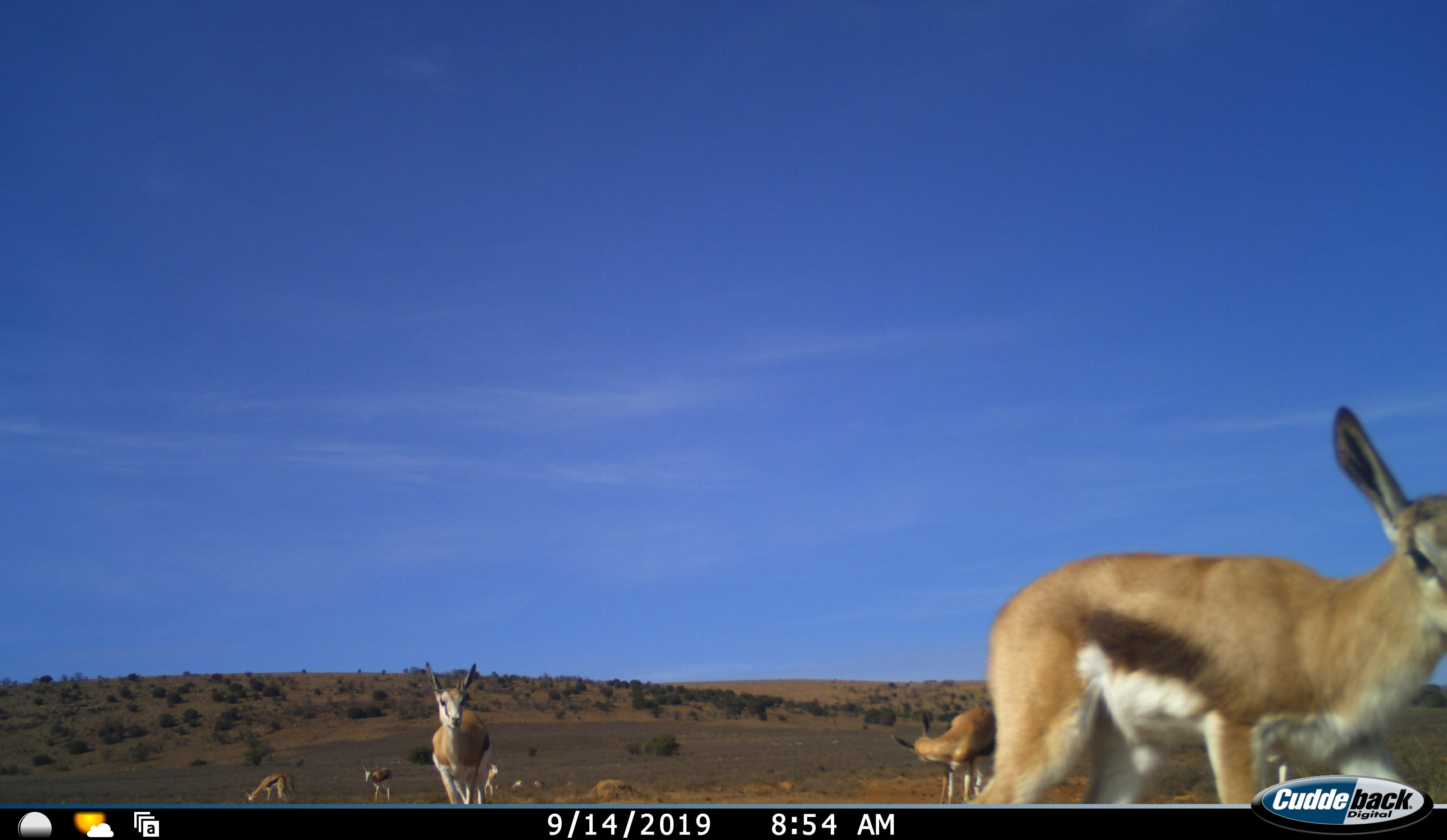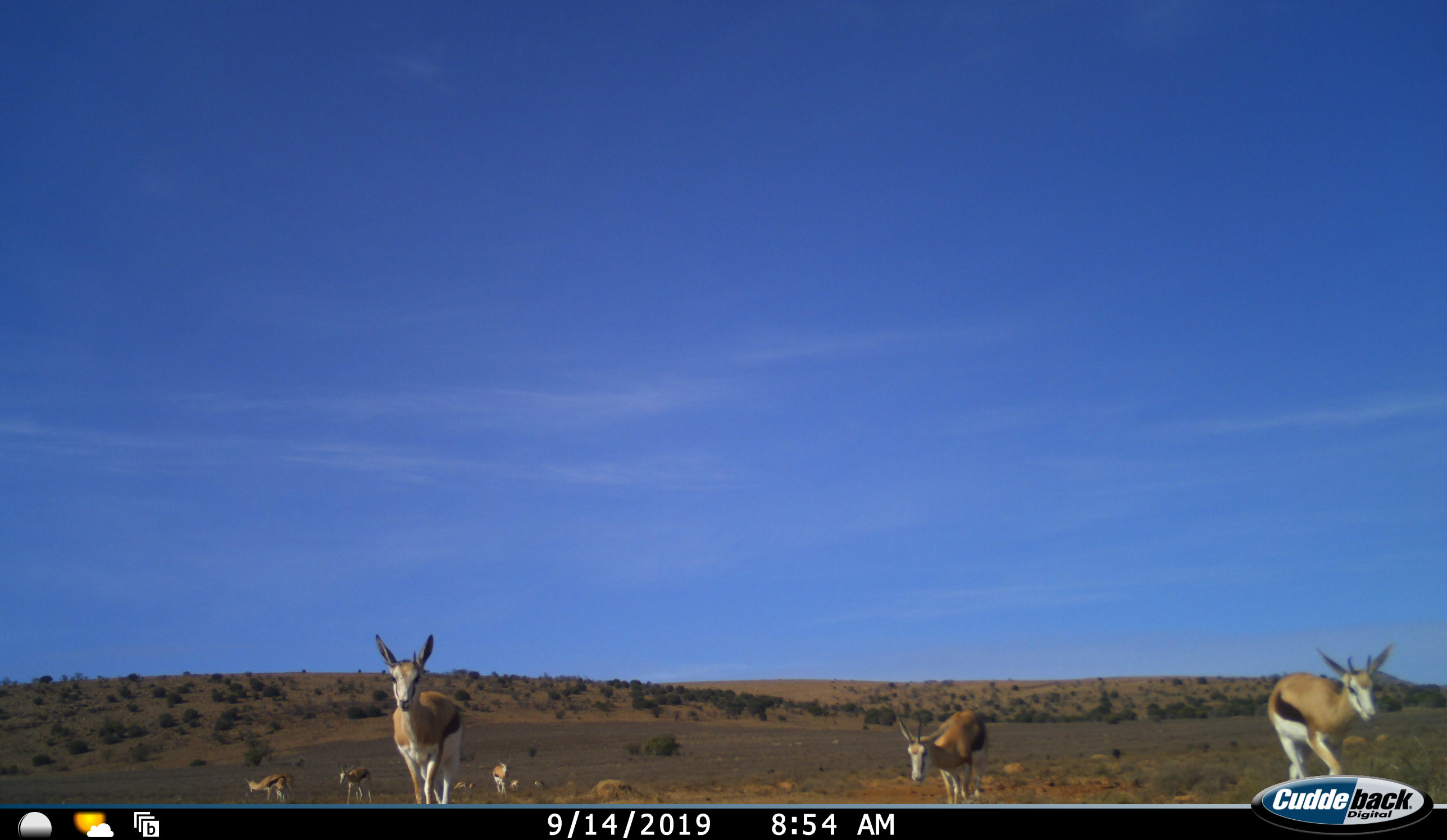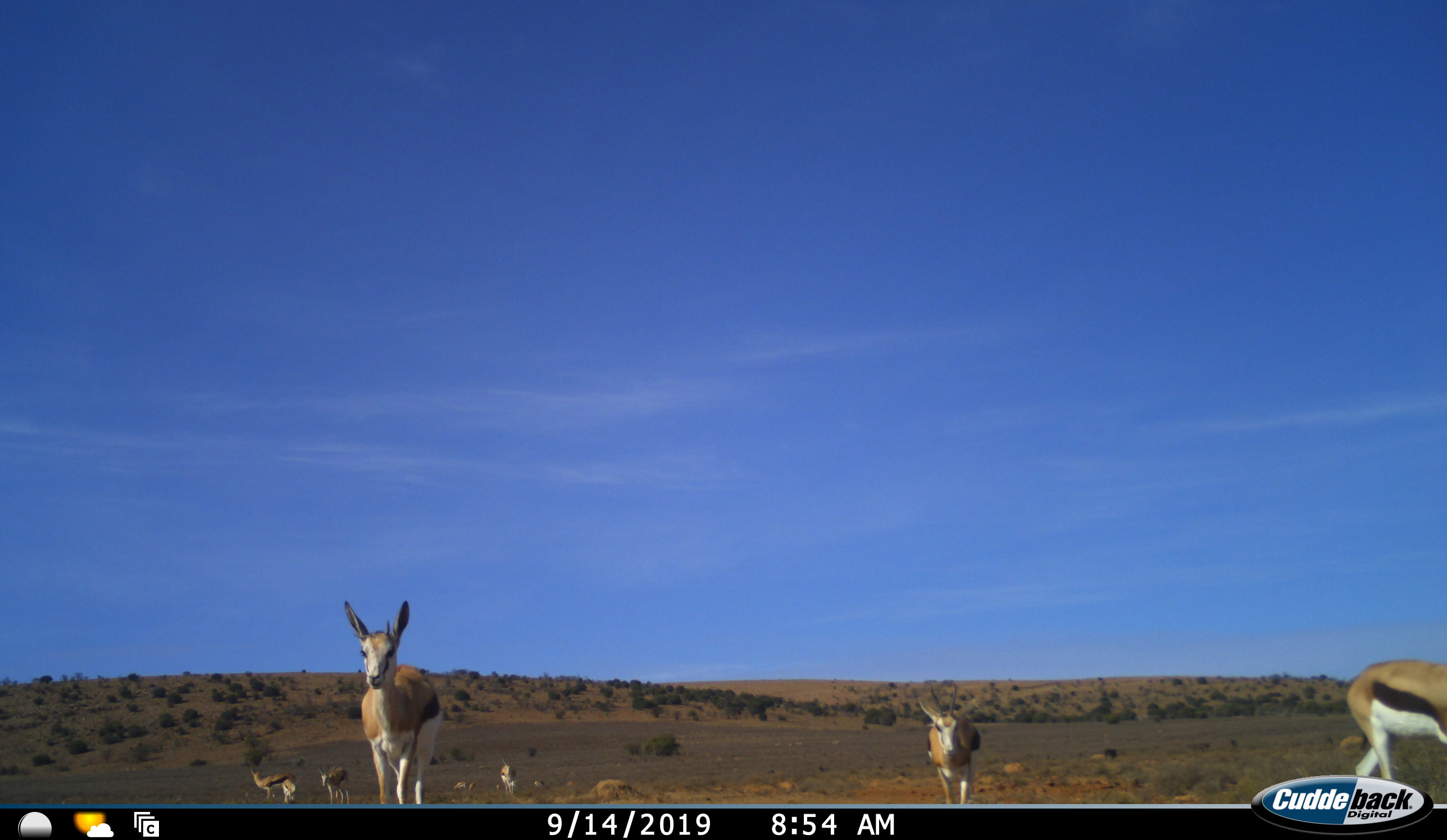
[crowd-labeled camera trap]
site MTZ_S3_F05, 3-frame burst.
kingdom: Animalia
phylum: Chordata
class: Mammalia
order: Artiodactyla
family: Bovidae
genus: Antidorcas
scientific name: Antidorcas marsupialis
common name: springbok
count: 9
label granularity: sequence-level